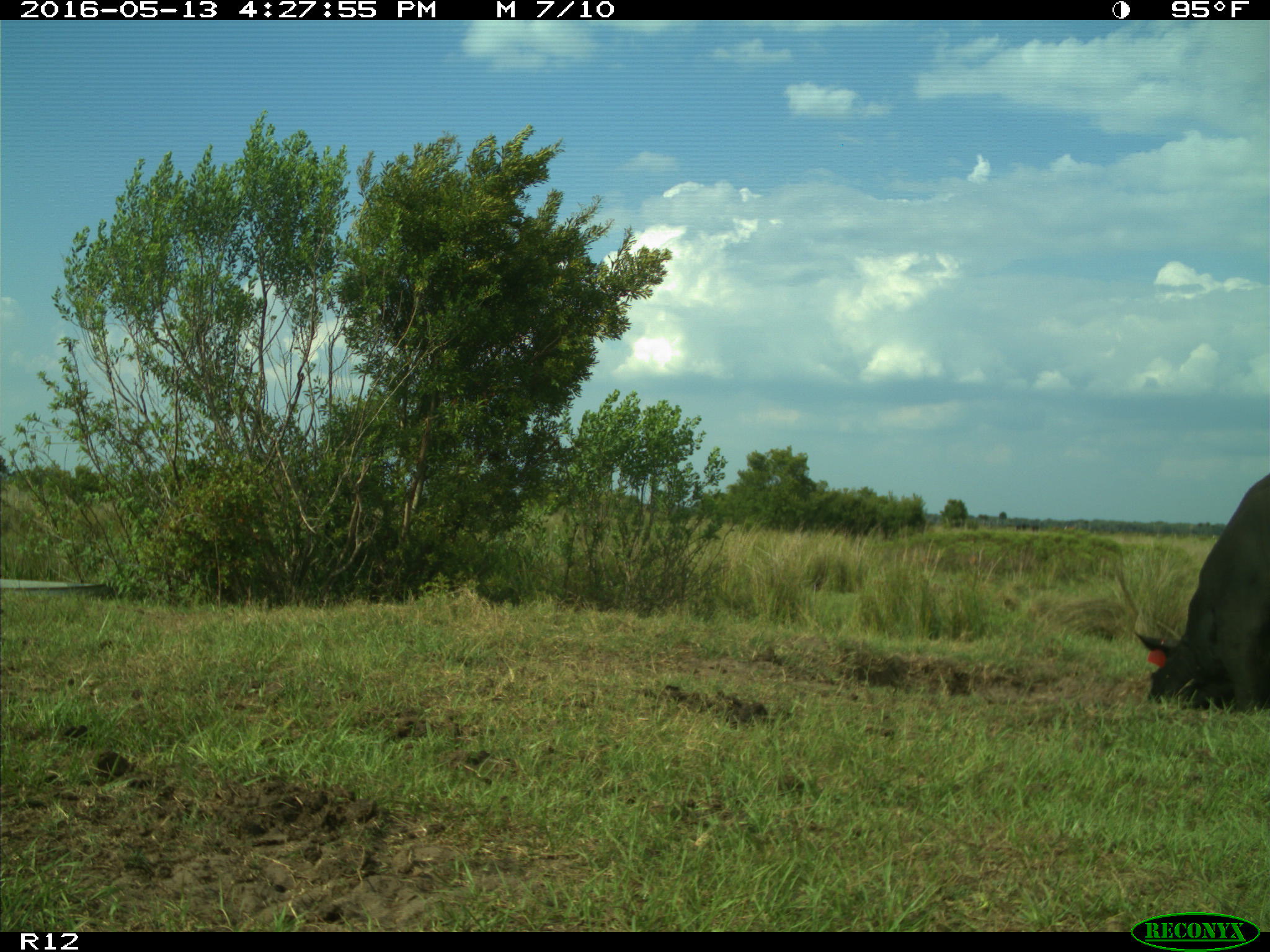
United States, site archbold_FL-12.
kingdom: Animalia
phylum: Chordata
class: Mammalia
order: Artiodactyla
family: Bovidae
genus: Bos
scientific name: Bos taurus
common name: domestic cow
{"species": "Bos taurus (domestic cow)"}